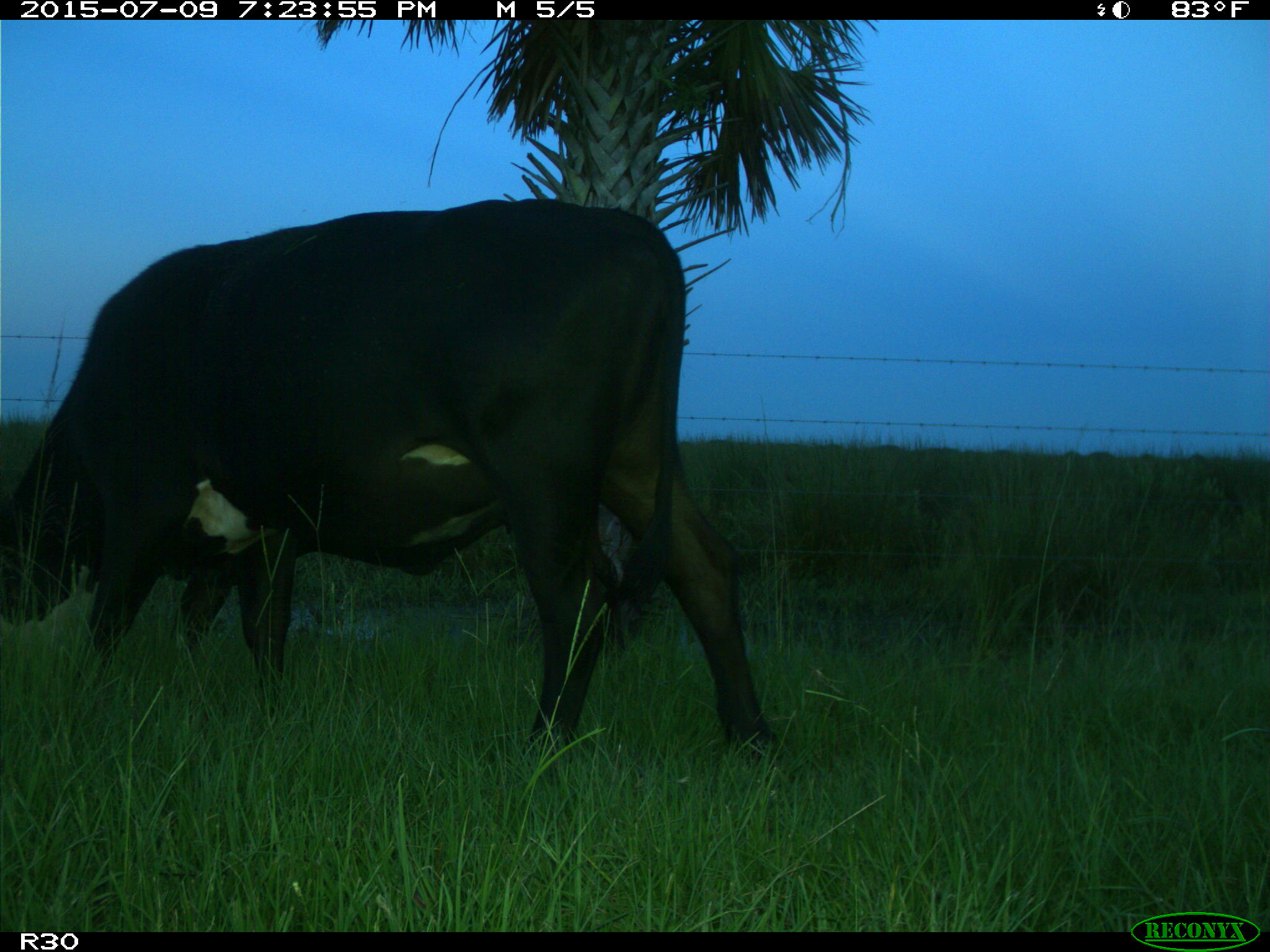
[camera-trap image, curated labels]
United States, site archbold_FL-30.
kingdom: Animalia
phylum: Chordata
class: Mammalia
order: Artiodactyla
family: Bovidae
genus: Bos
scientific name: Bos taurus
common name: domestic cow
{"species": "Bos taurus (domestic cow)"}